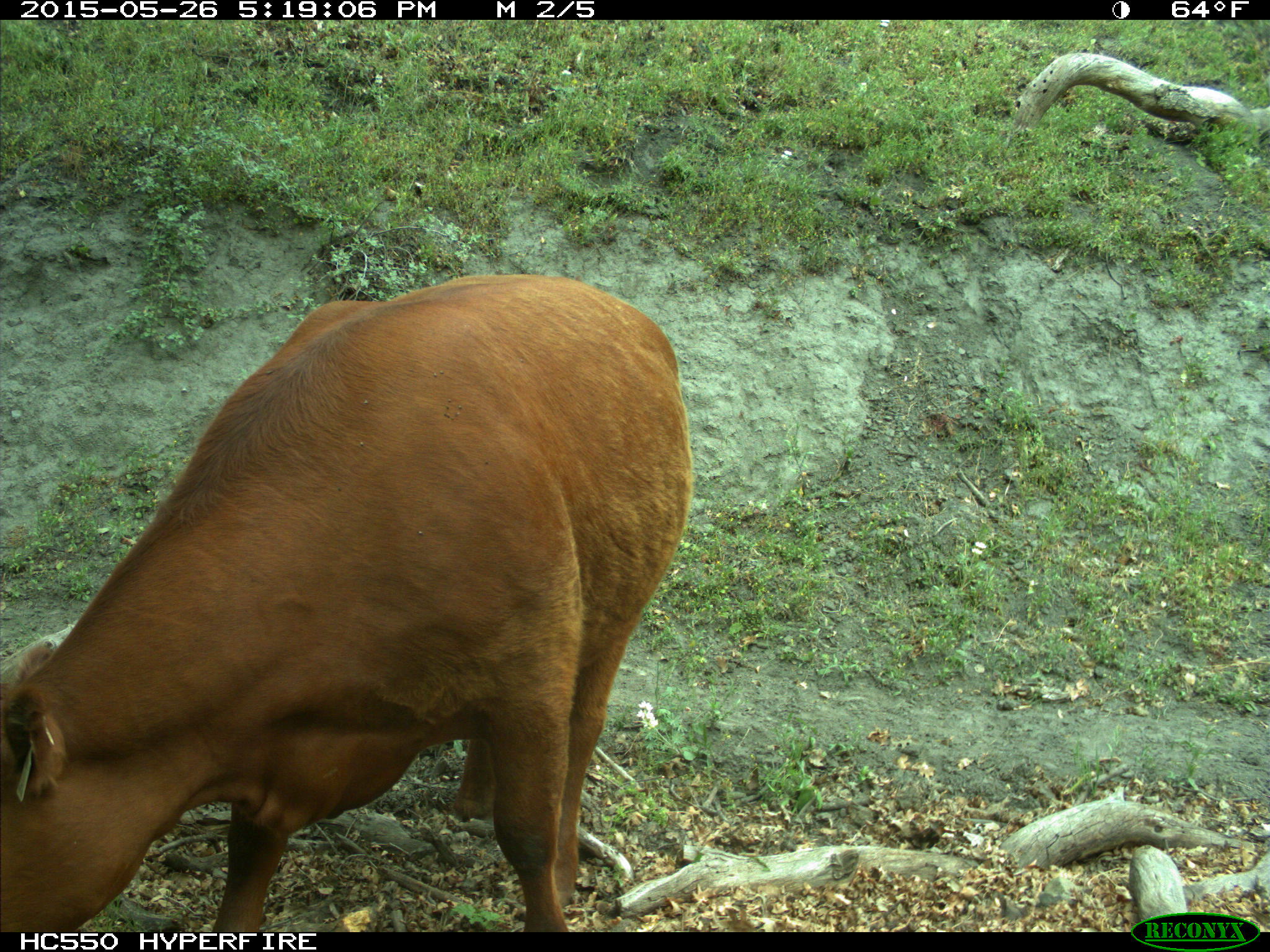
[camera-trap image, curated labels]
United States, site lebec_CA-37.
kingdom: Animalia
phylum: Chordata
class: Mammalia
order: Artiodactyla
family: Bovidae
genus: Bos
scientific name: Bos taurus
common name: domestic cow